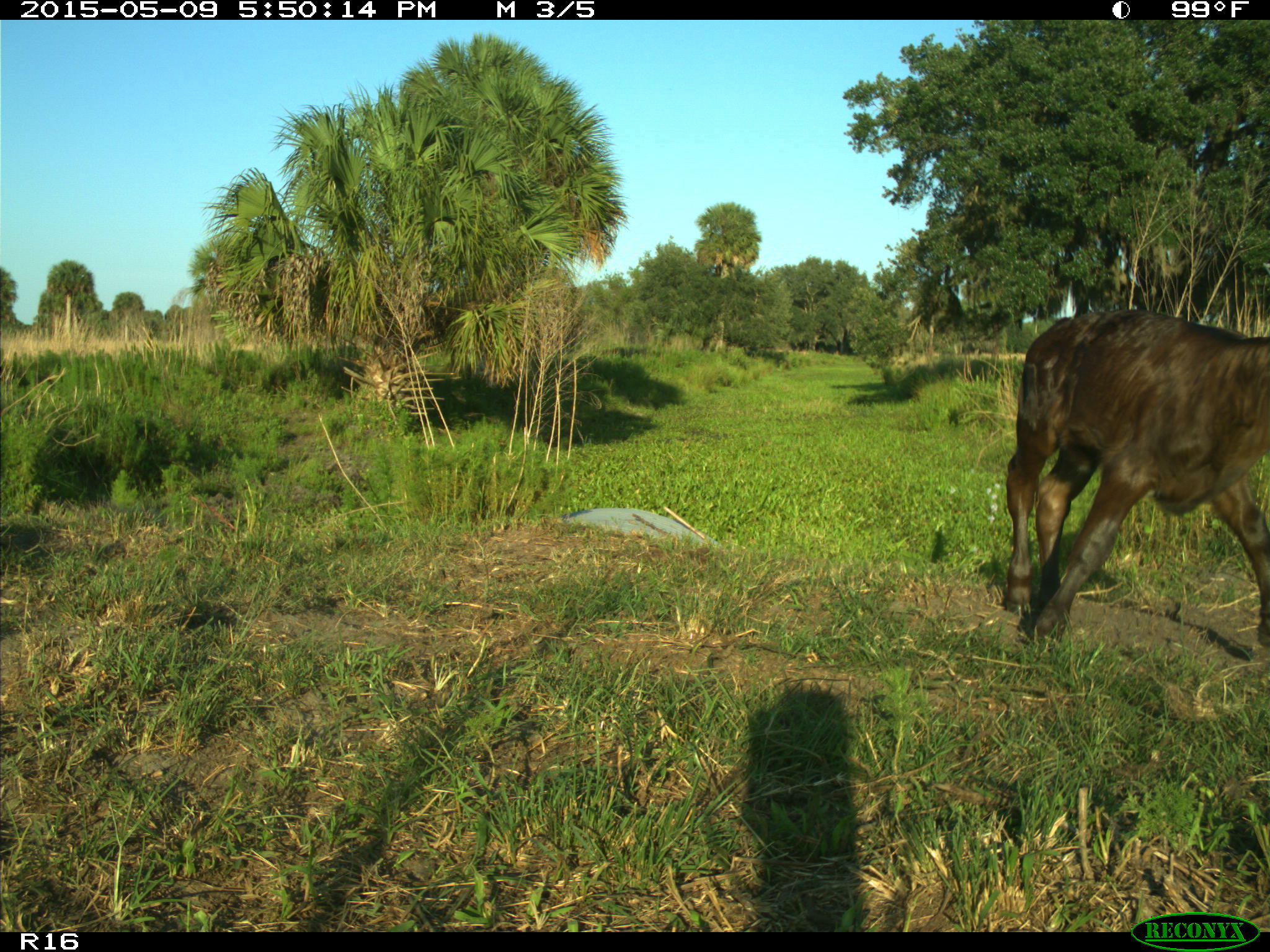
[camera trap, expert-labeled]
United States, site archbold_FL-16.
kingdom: Animalia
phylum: Chordata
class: Mammalia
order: Artiodactyla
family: Bovidae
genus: Bos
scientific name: Bos taurus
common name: domestic cow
Bos taurus (domestic cow).